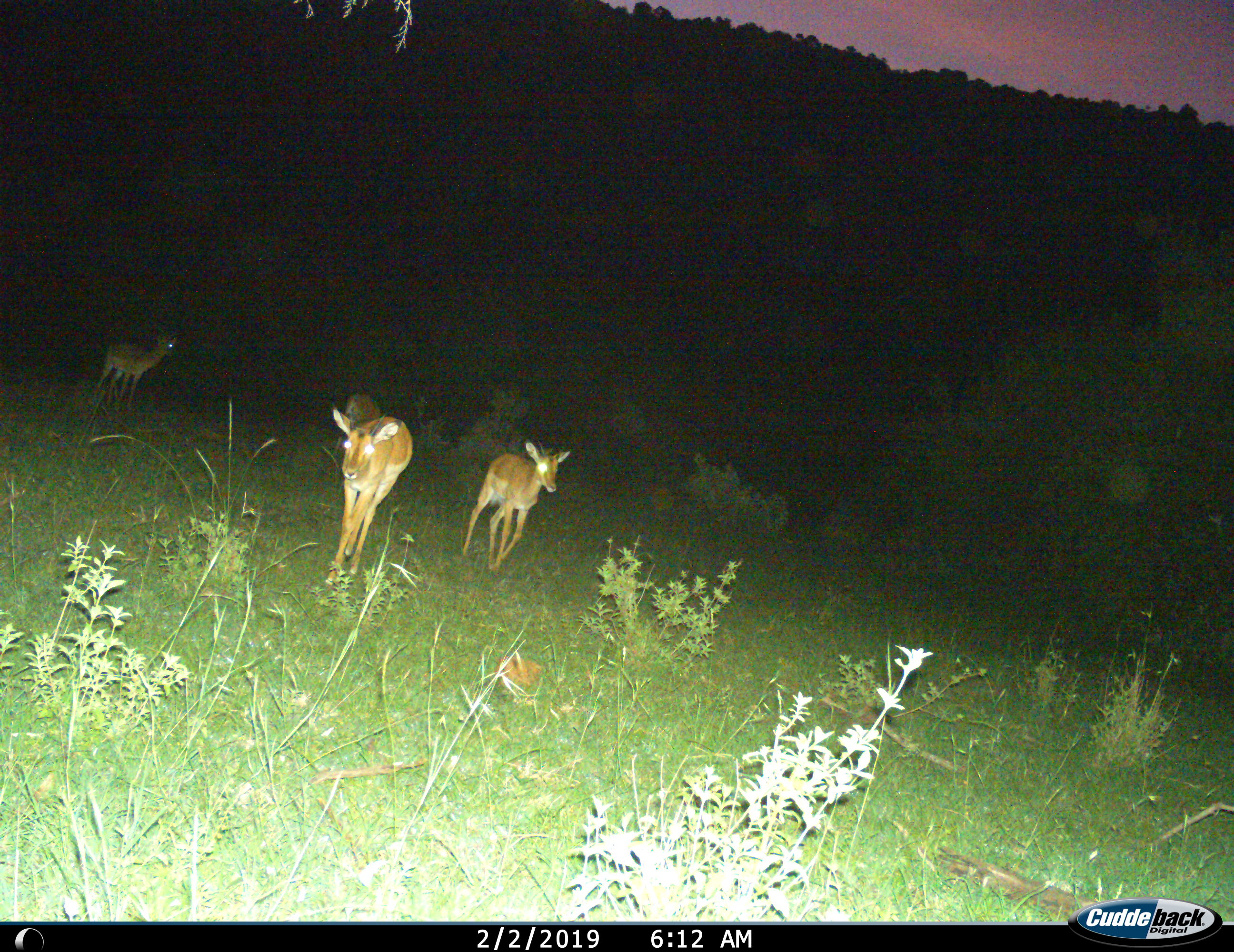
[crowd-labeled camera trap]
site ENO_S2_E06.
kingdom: Animalia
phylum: Chordata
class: Mammalia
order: Artiodactyla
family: Bovidae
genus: Aepyceros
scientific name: Aepyceros melampus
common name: impala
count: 4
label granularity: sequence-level